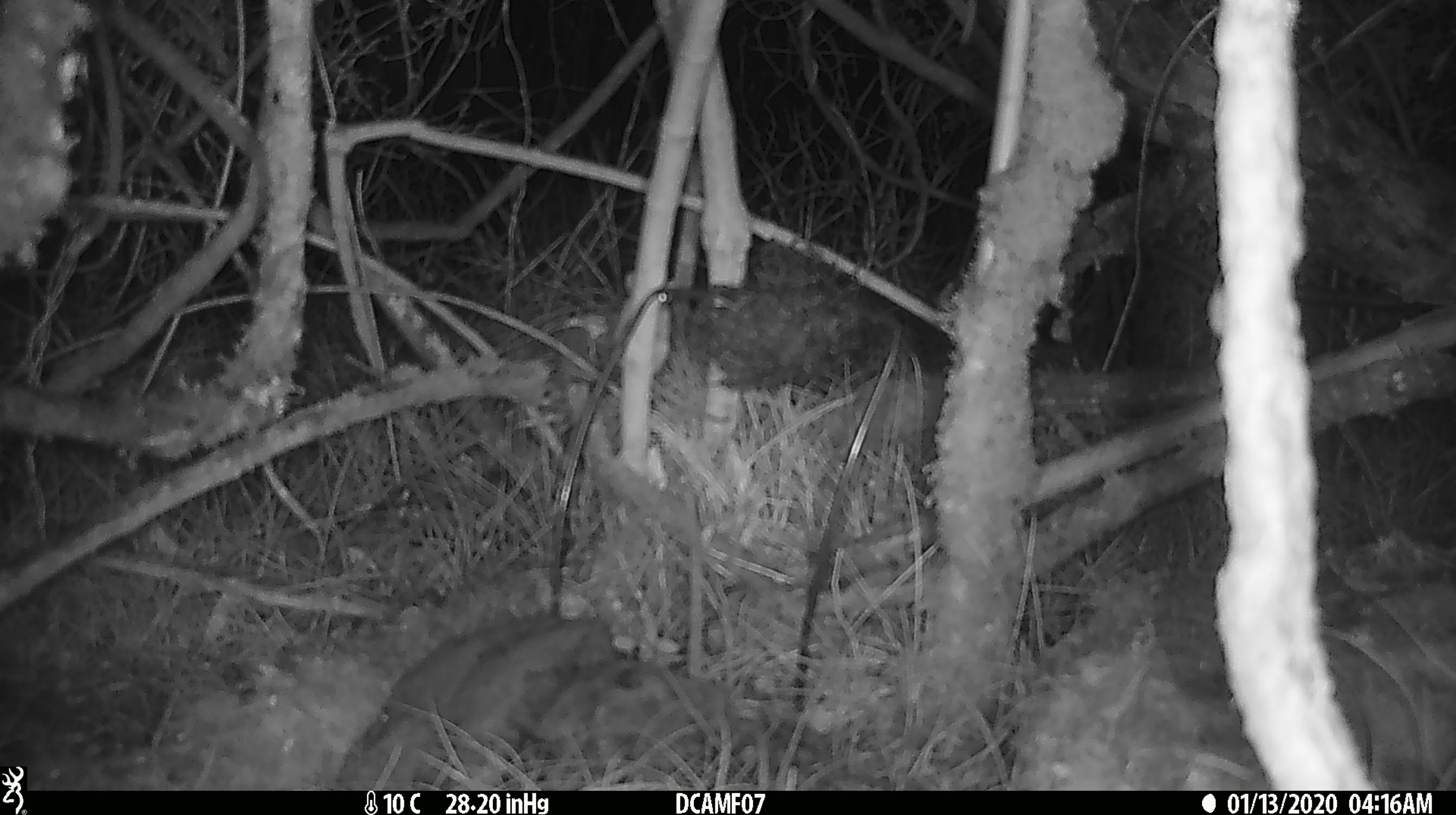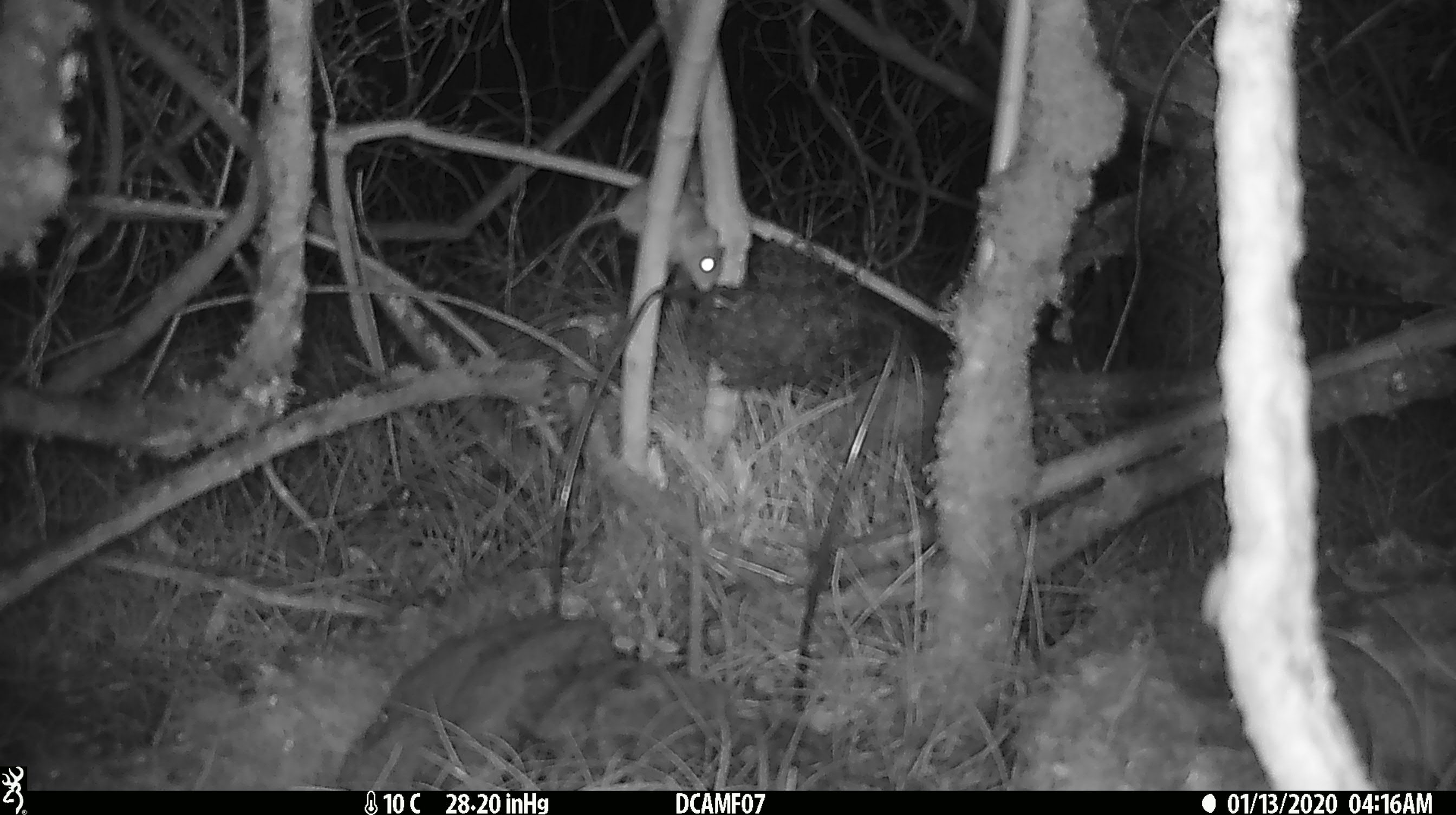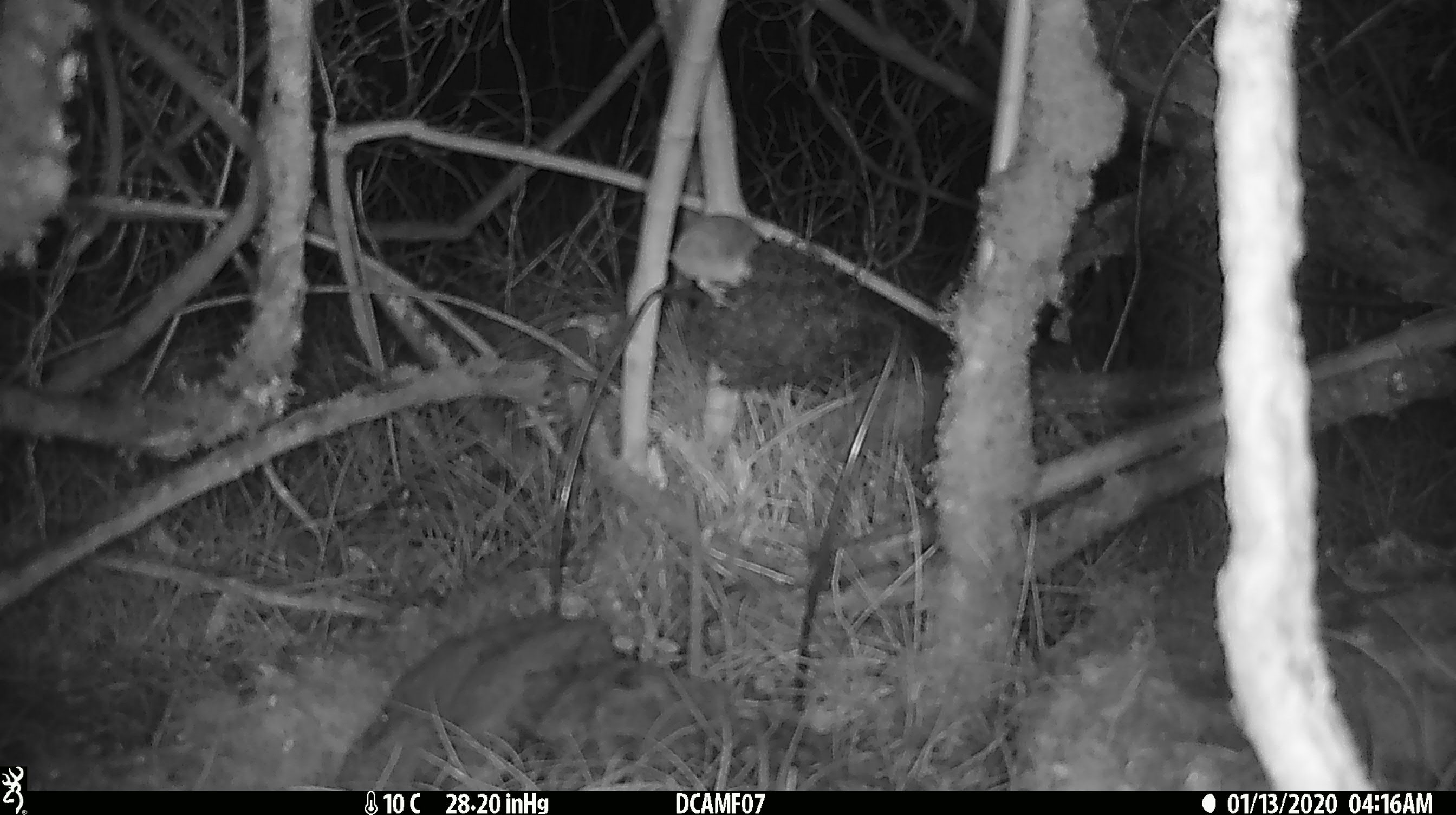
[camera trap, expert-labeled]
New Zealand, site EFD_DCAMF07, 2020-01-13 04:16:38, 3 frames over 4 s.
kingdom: Animalia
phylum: Chordata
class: Mammalia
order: Rodentia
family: Muridae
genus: Mus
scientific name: Mus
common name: mouse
Mouse (Mus).